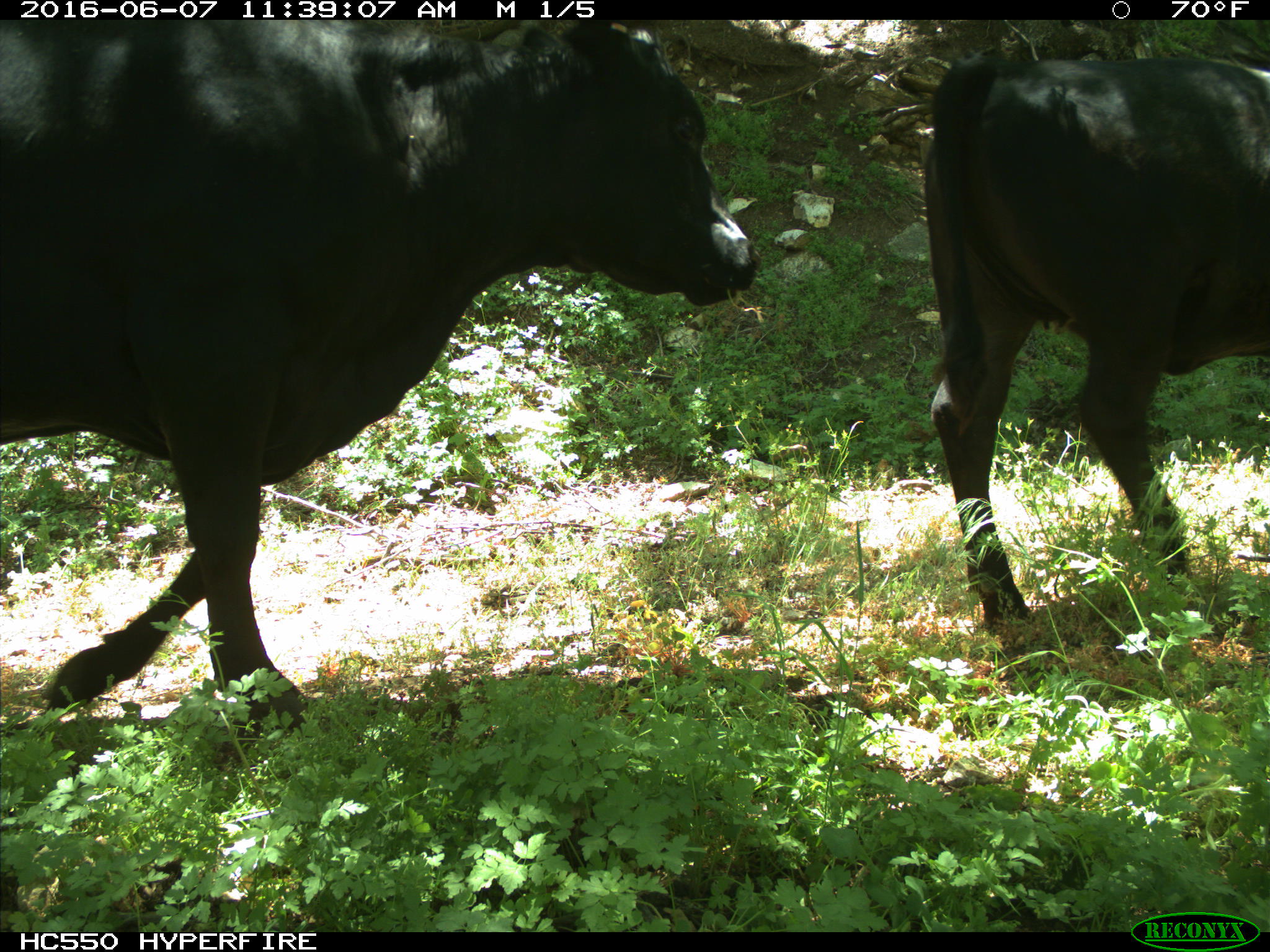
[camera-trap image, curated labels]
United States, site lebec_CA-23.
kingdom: Animalia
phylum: Chordata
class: Mammalia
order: Artiodactyla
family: Bovidae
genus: Bos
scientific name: Bos taurus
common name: domestic cow